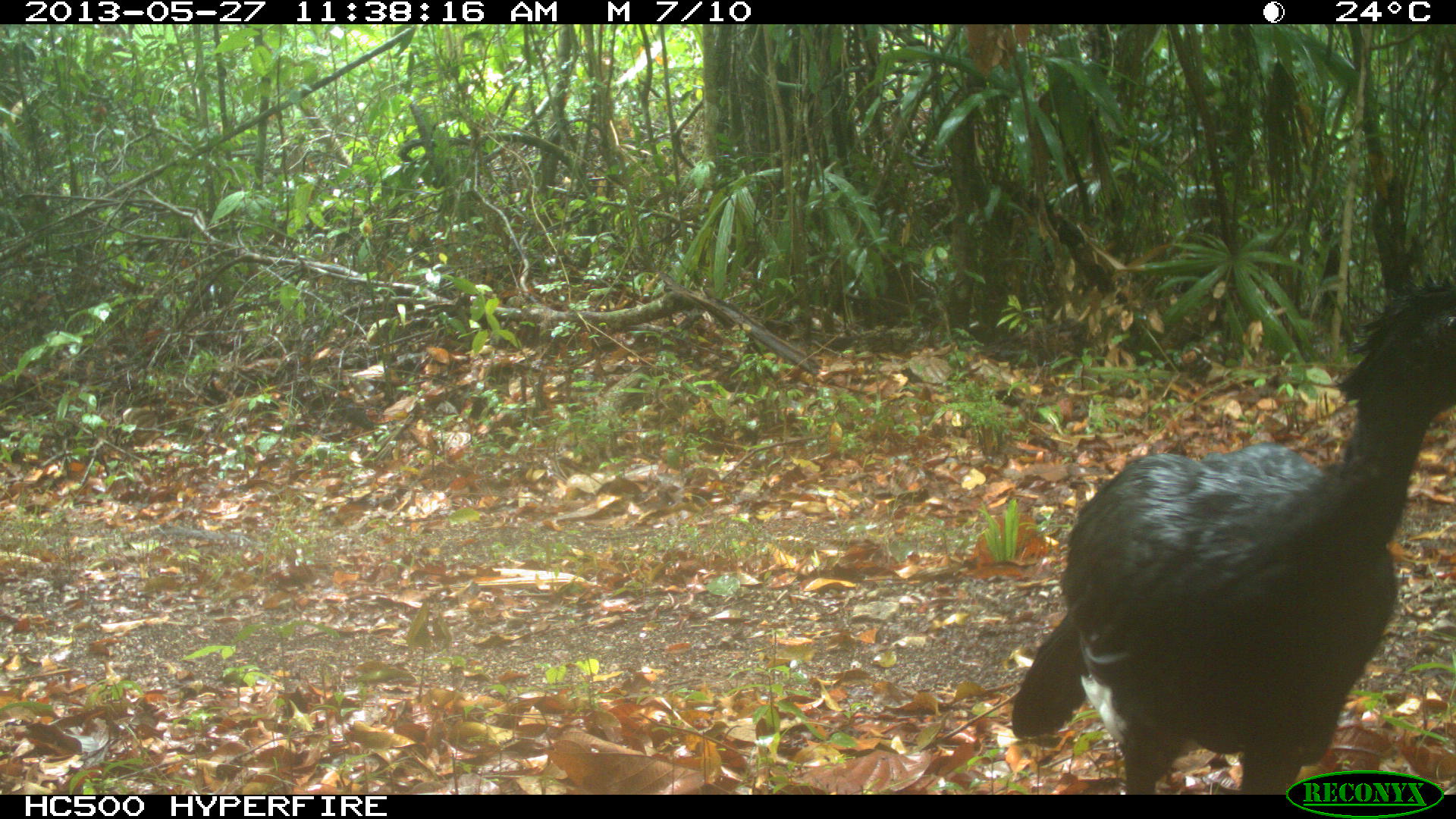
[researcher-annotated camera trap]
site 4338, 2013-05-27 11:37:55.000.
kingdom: Animalia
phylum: Chordata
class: Aves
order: Galliformes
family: Cracidae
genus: Crax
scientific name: Crax rubra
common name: great curassow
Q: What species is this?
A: Crax rubra (great curassow).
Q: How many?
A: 1.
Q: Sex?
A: Male.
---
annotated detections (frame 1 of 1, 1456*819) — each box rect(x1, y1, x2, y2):
crax rubra: rect(1008, 273, 1456, 792)